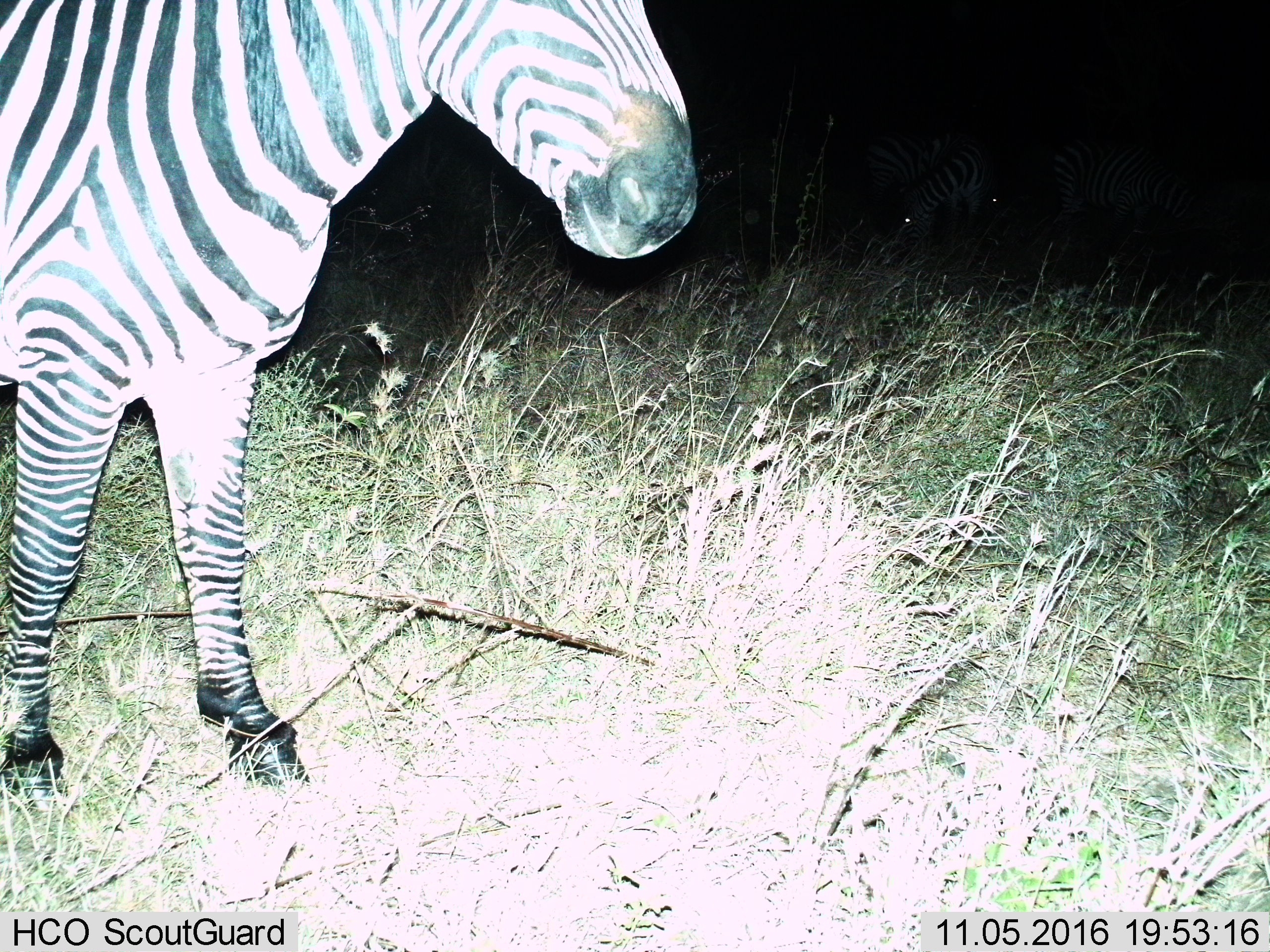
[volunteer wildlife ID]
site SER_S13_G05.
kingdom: Animalia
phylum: Chordata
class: Mammalia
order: Perissodactyla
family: Equidae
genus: Equus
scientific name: Equus quagga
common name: plains zebra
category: zebraplains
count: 3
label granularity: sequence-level